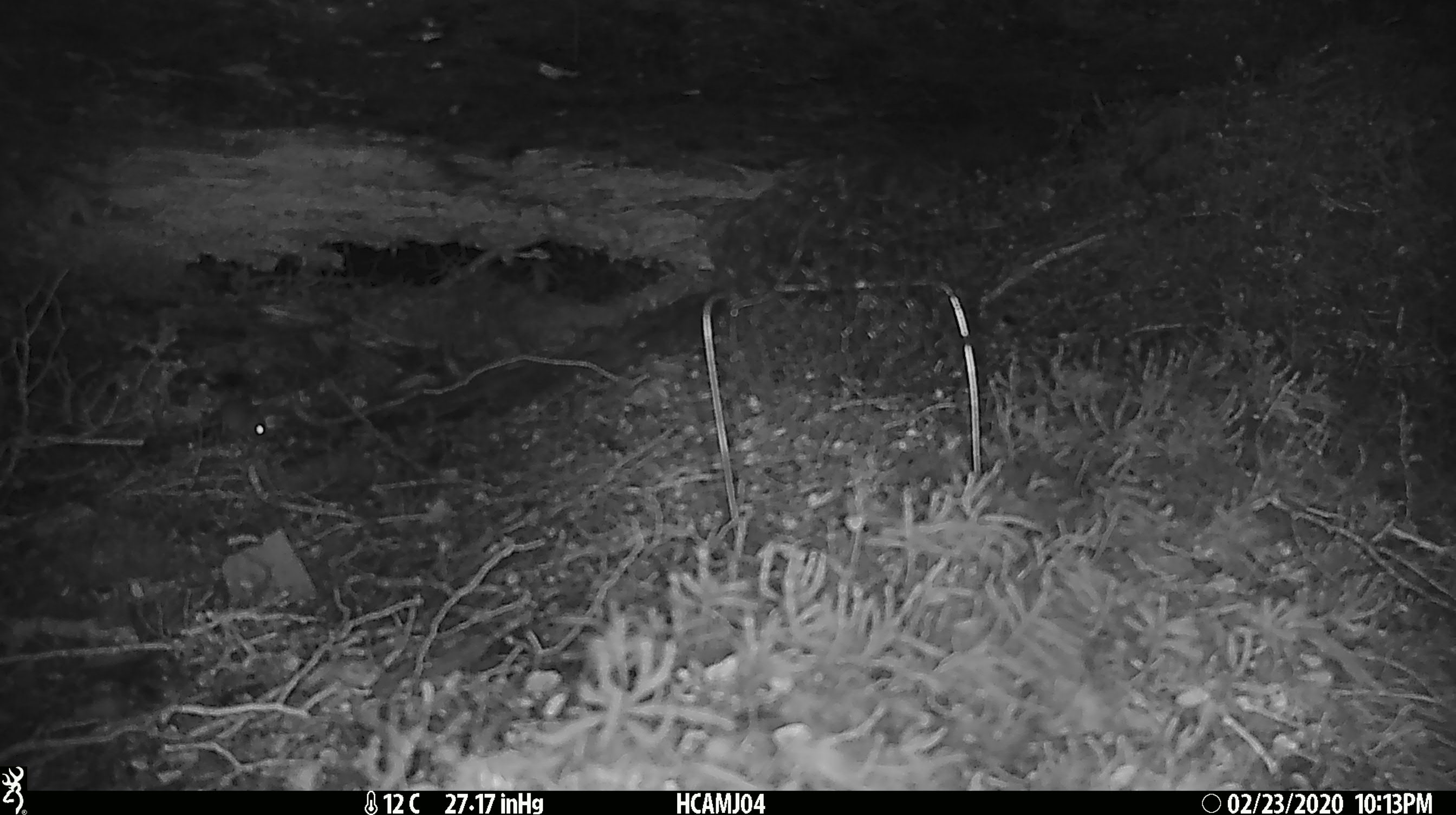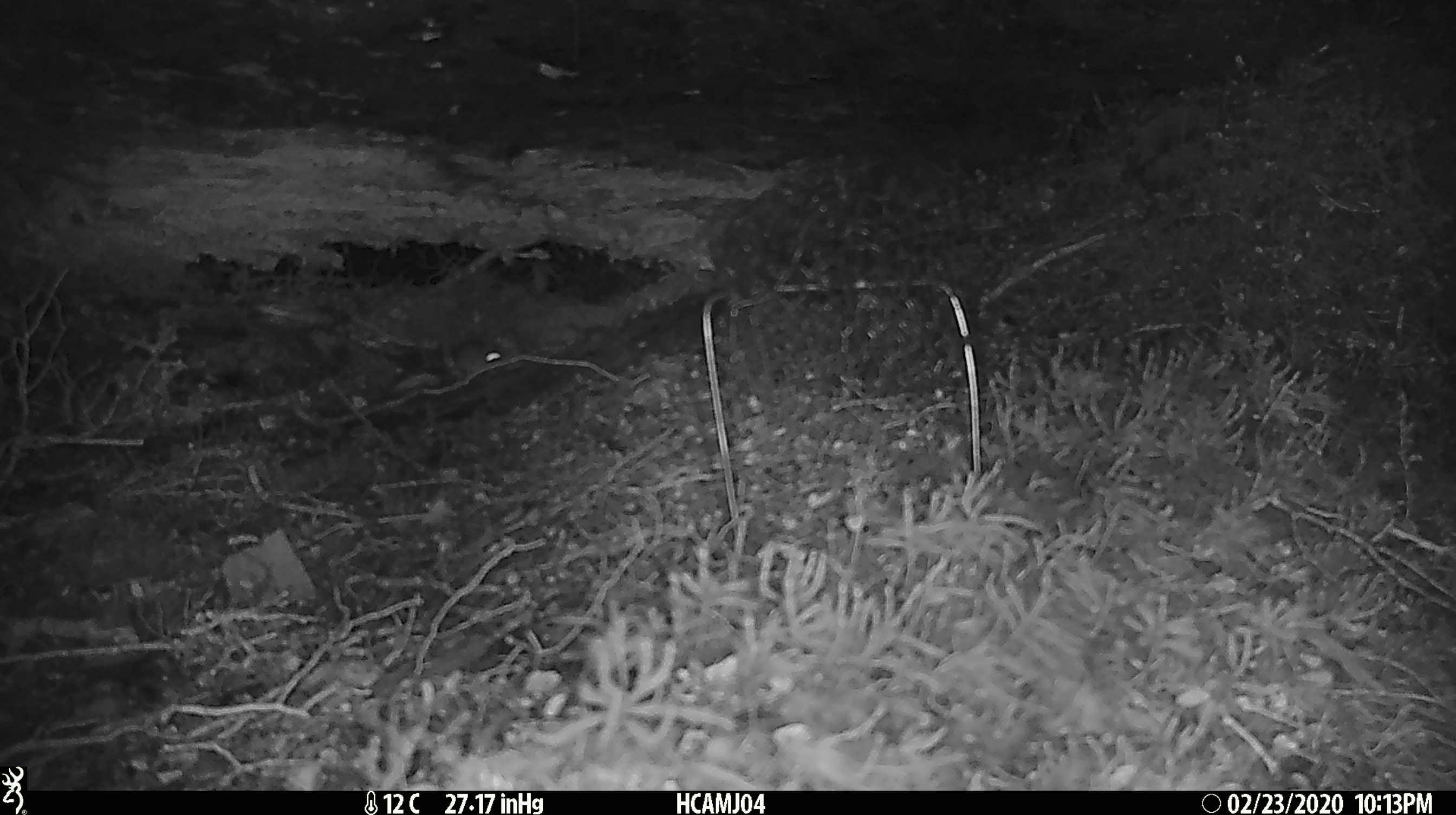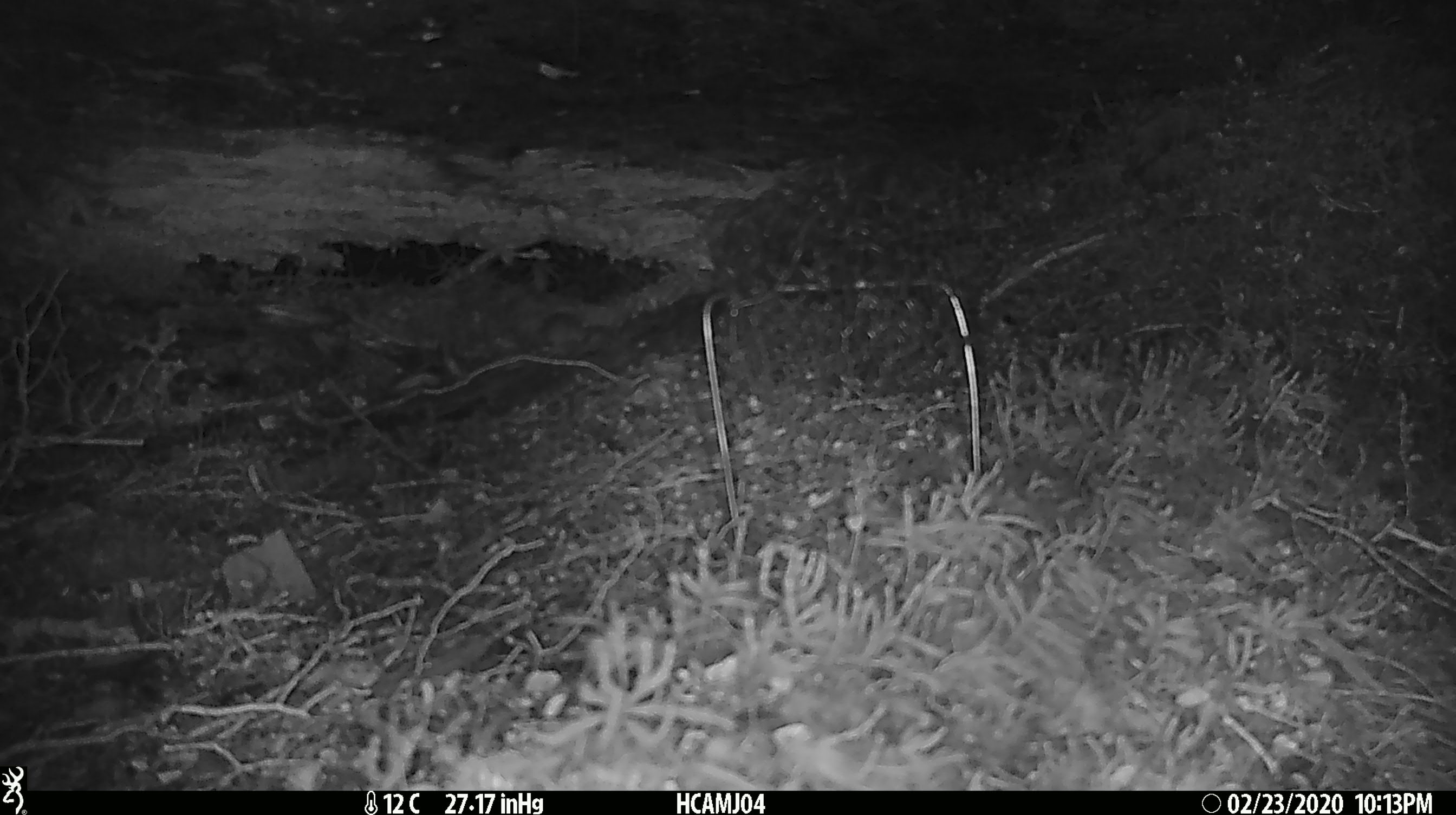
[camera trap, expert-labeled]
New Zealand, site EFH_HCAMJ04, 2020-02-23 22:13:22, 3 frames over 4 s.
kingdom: Animalia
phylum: Chordata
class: Mammalia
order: Rodentia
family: Muridae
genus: Mus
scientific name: Mus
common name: mouse